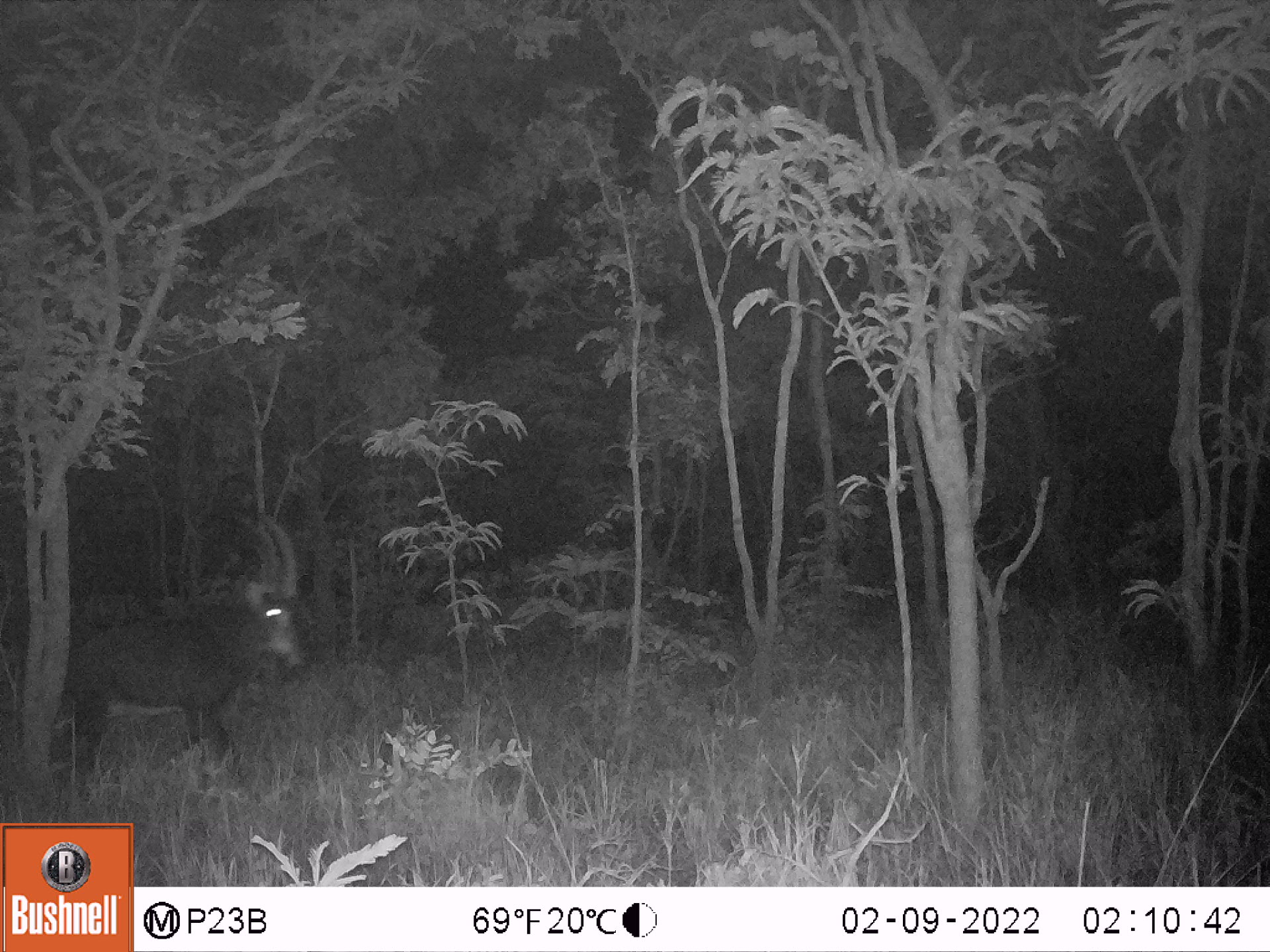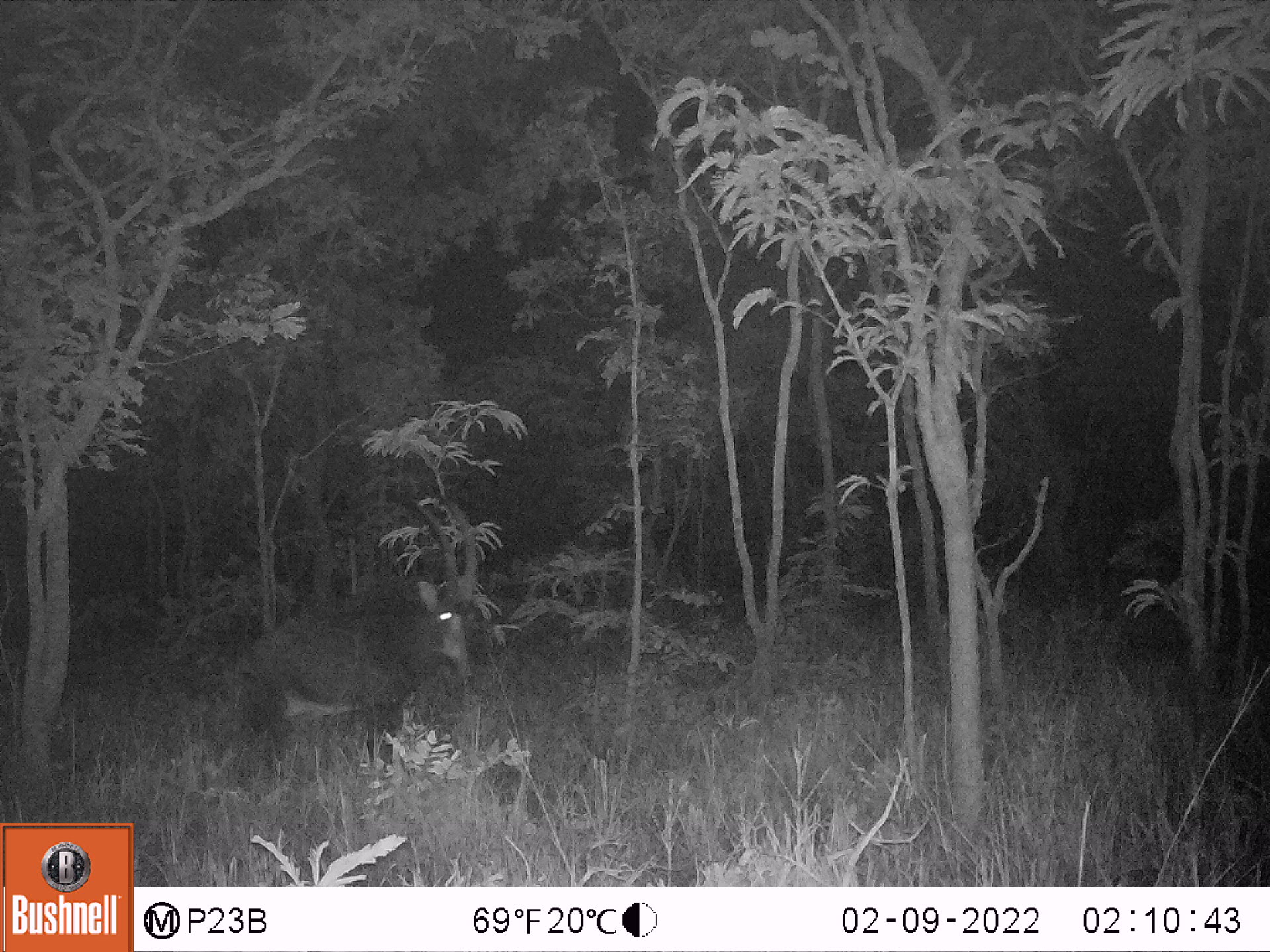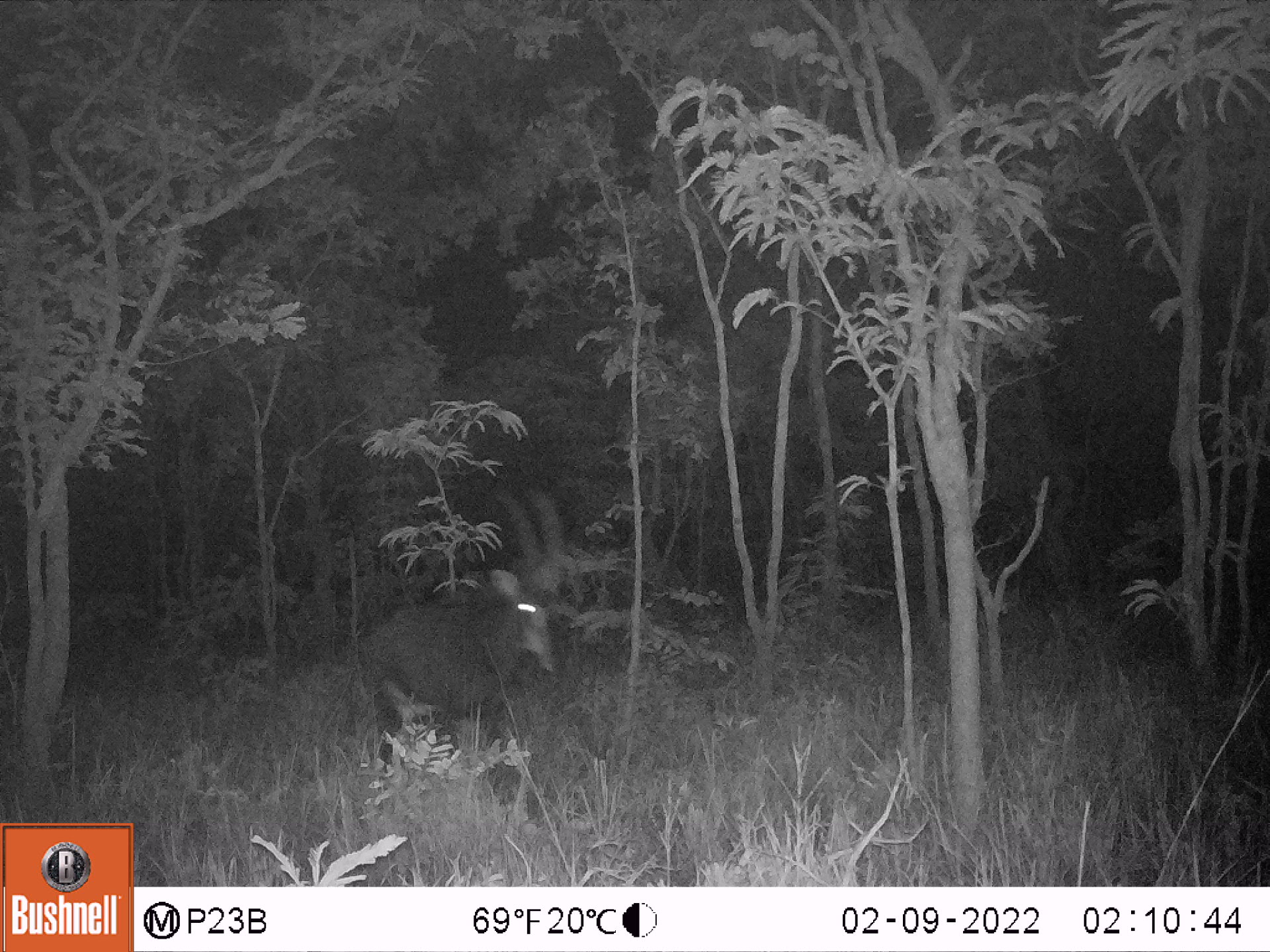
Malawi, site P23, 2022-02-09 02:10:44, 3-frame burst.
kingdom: Animalia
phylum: Chordata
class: Mammalia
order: Artiodactyla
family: Bovidae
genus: Hippotragus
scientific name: Hippotragus niger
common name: sable antelope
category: sable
Sable (sable antelope) (Hippotragus niger), count 1.